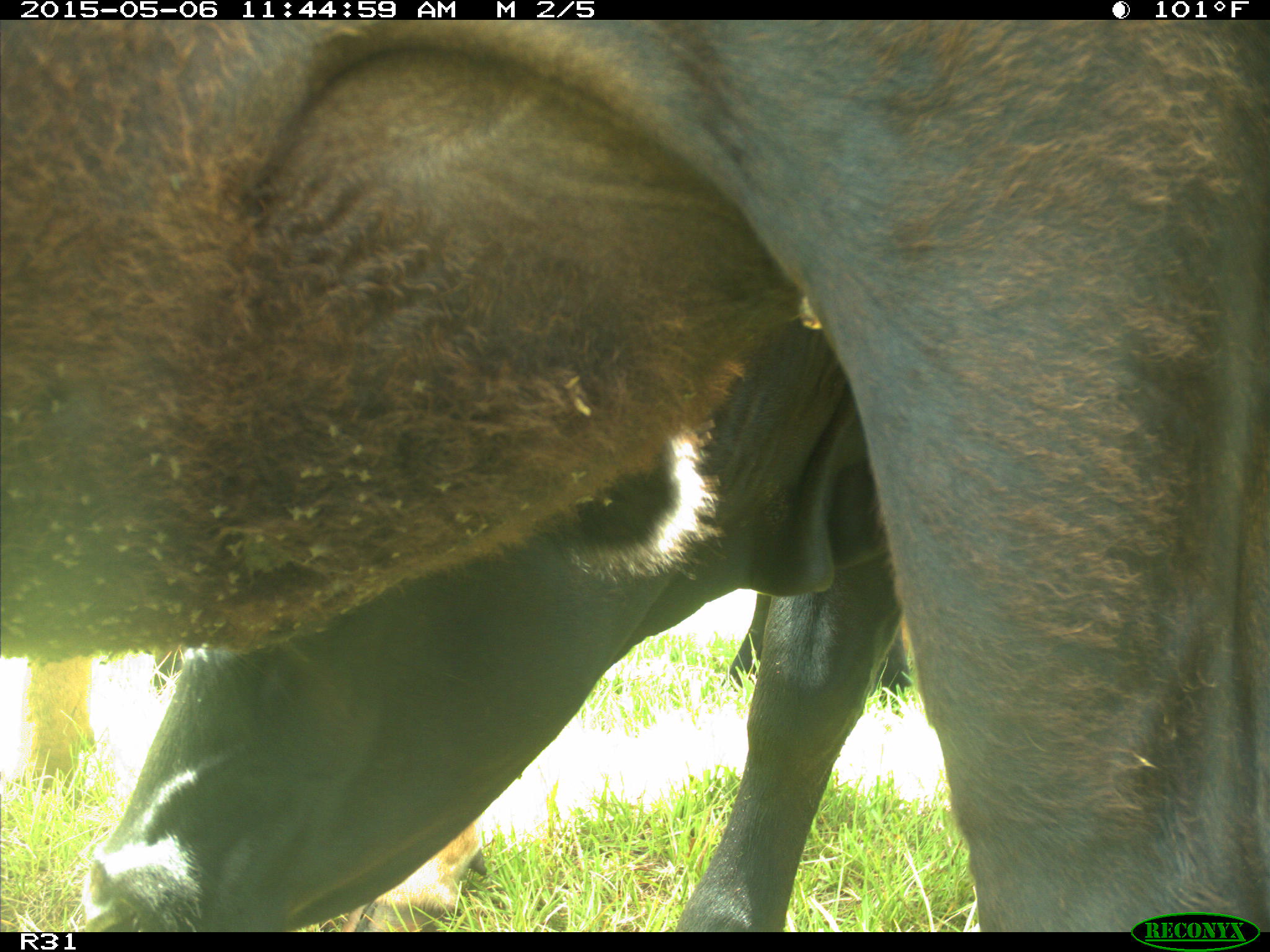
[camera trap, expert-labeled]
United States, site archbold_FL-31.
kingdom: Animalia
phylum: Chordata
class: Mammalia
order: Artiodactyla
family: Bovidae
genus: Bos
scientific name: Bos taurus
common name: domestic cow